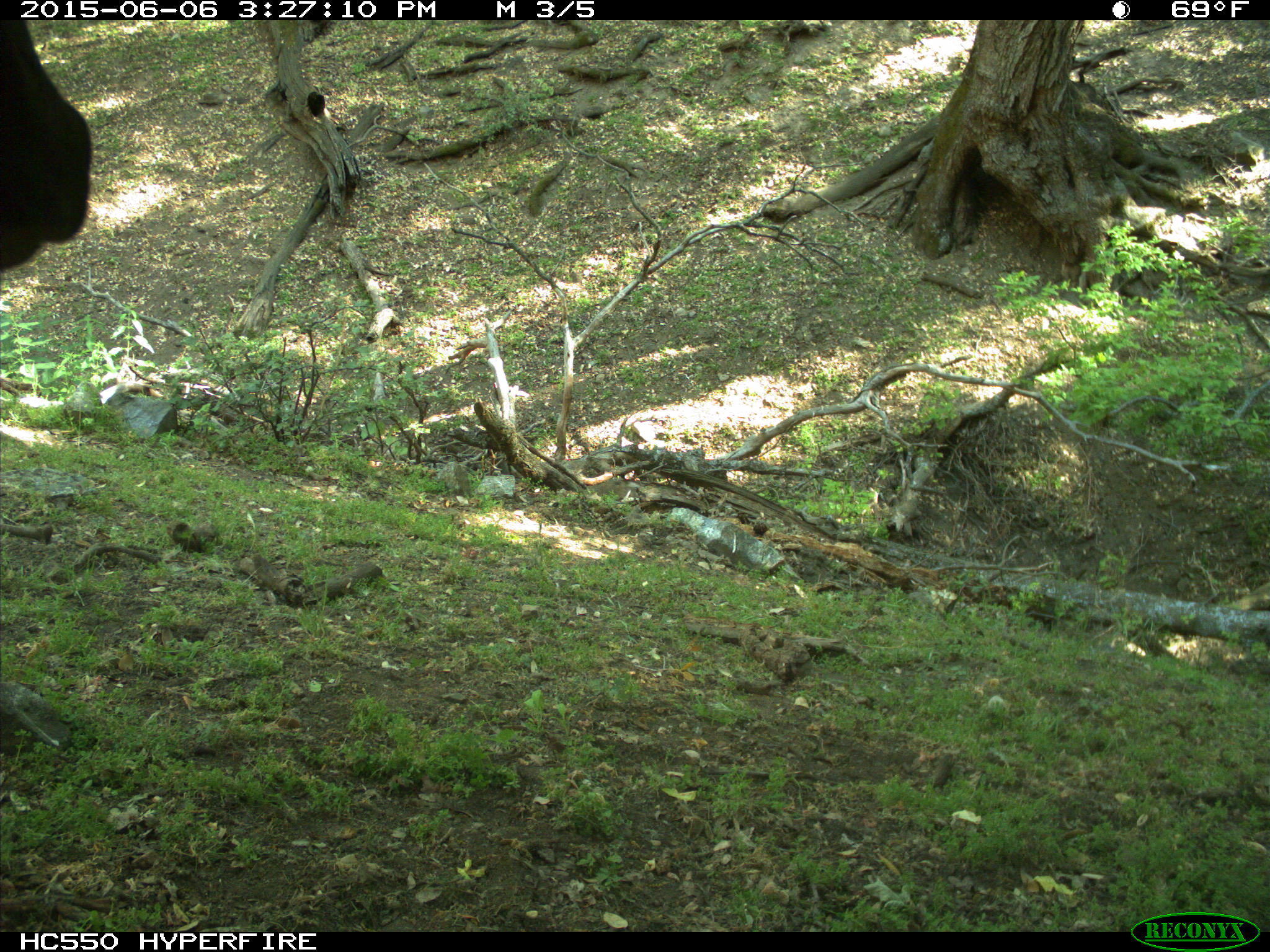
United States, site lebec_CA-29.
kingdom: Animalia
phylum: Chordata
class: Mammalia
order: Artiodactyla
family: Bovidae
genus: Bos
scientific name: Bos taurus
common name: domestic cow